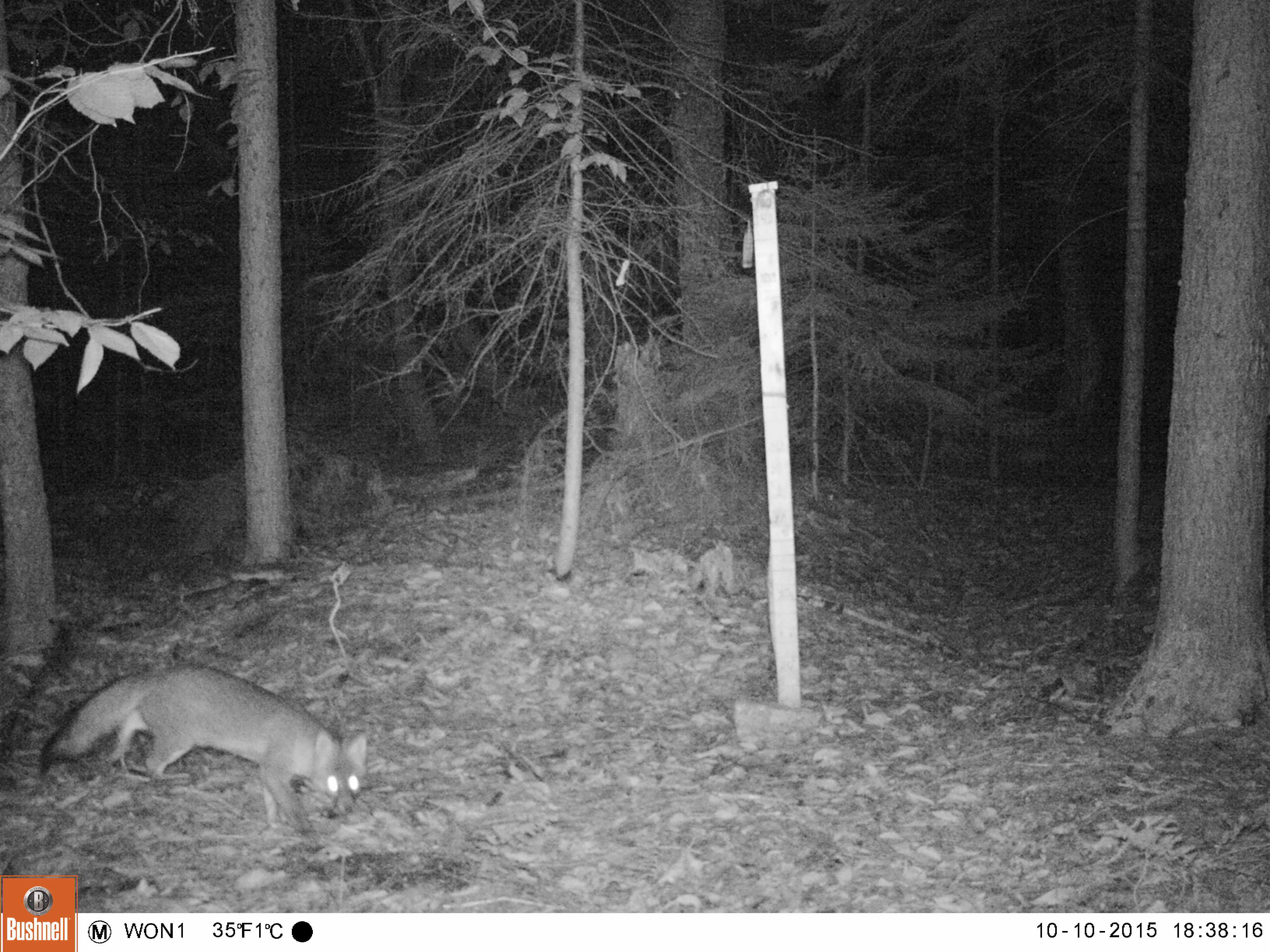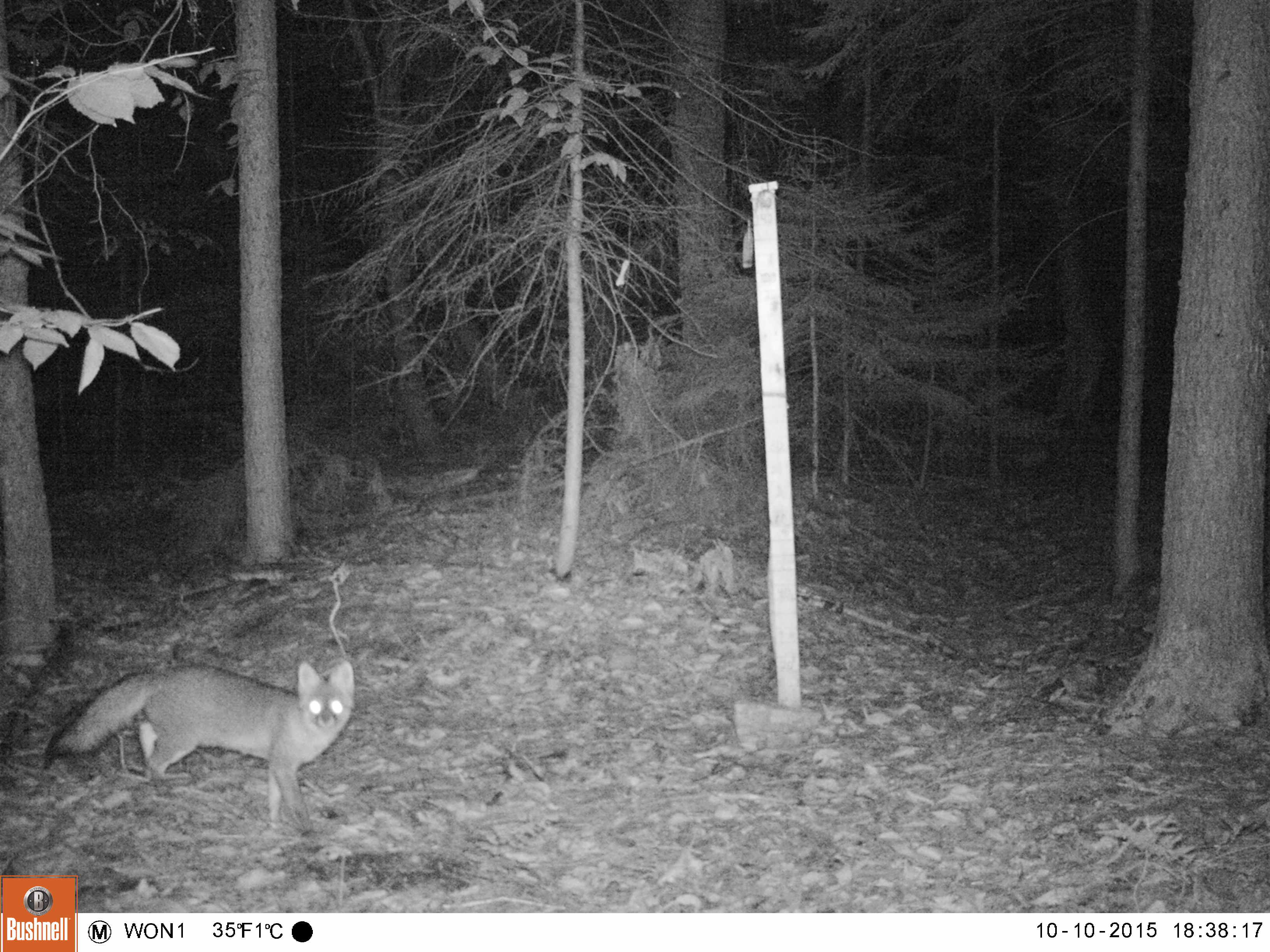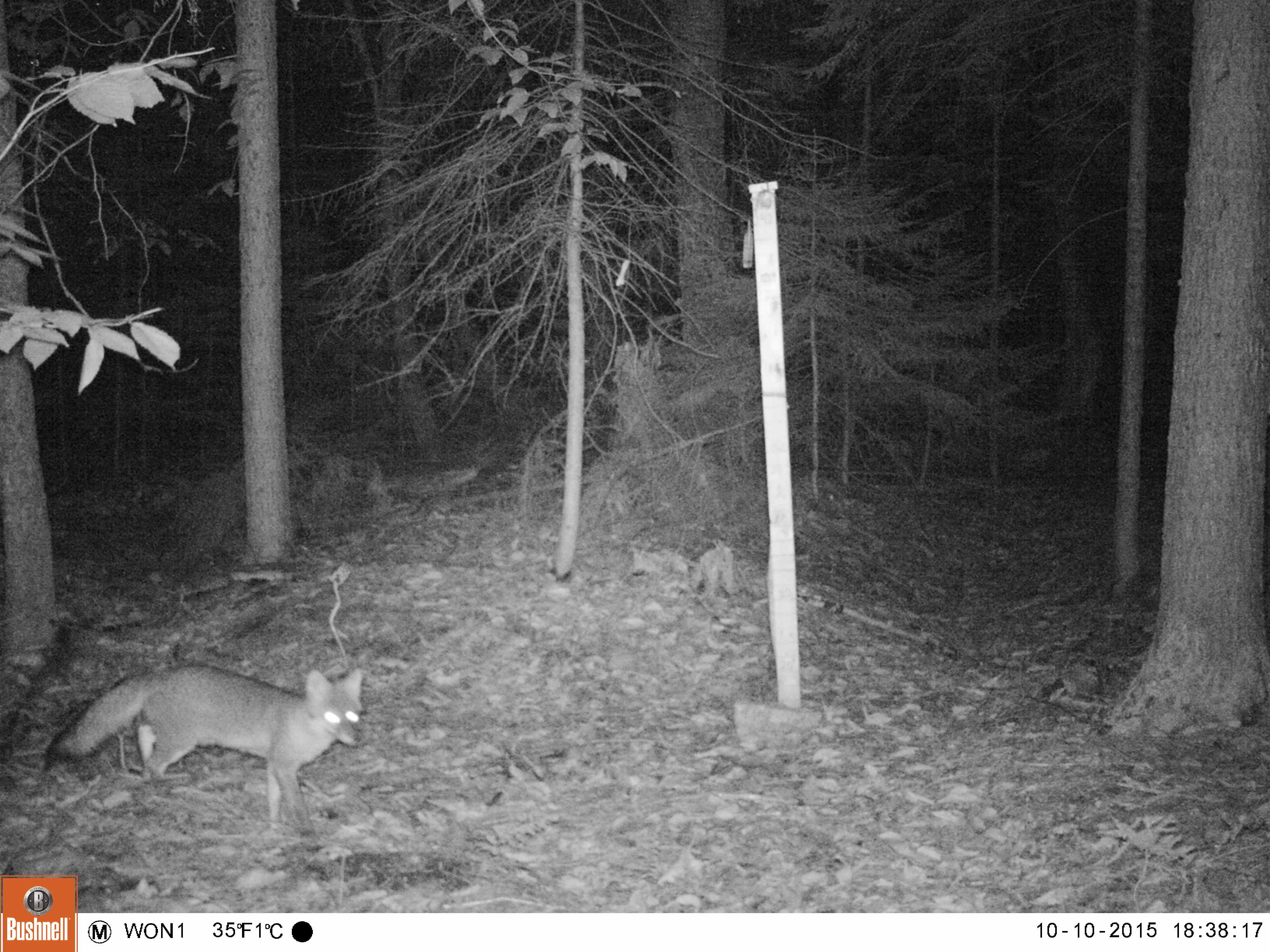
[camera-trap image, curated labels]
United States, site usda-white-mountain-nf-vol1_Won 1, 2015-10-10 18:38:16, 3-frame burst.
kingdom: Animalia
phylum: Chordata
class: Mammalia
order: Carnivora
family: Canidae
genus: Urocyon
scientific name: Urocyon cinereoargenteus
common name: gray fox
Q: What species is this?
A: Gray fox (Urocyon cinereoargenteus).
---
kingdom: Animalia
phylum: Chordata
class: Mammalia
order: Carnivora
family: Canidae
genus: Vulpes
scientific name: Vulpes vulpes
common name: red fox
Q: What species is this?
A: Red fox (Vulpes vulpes).